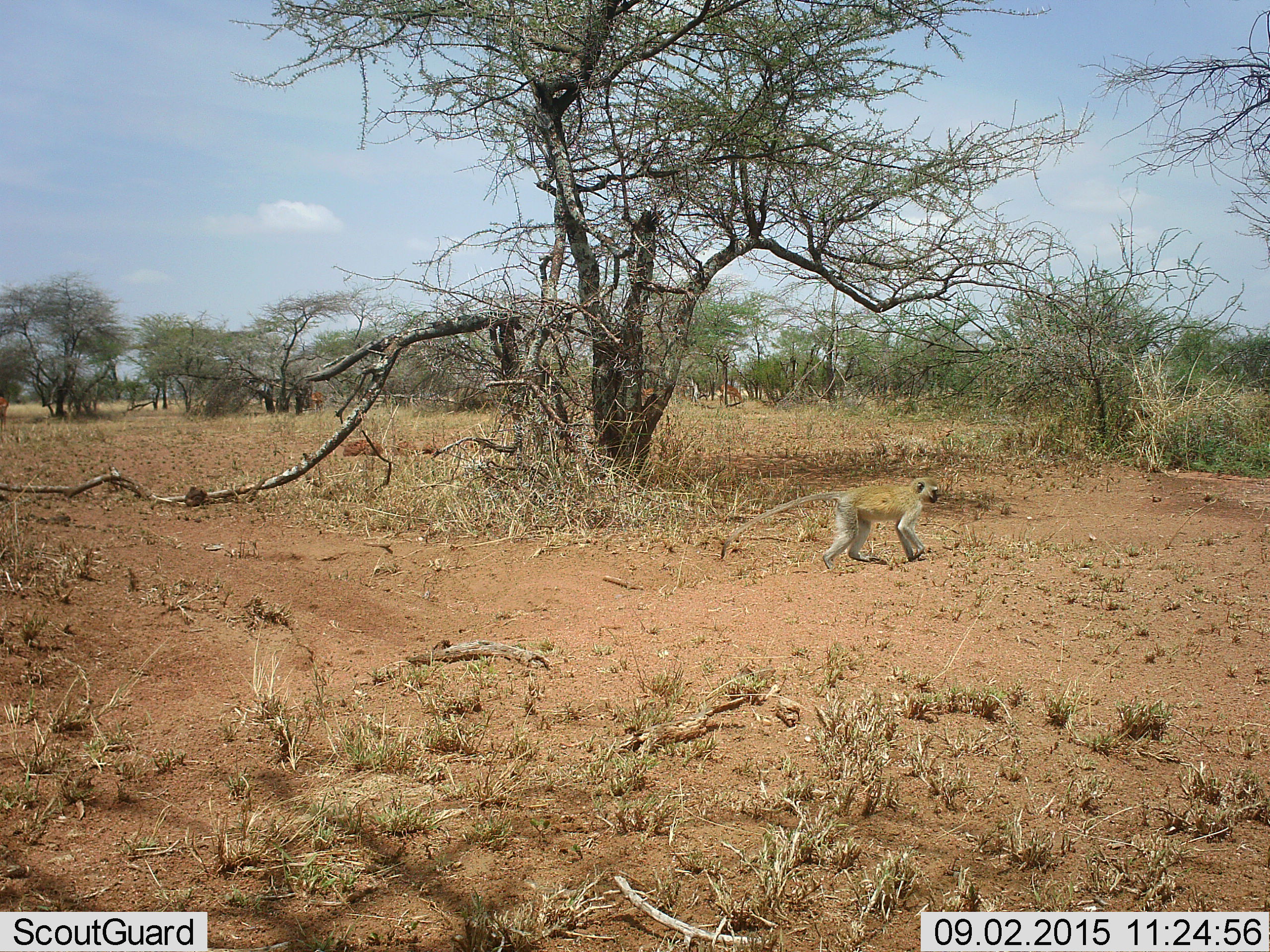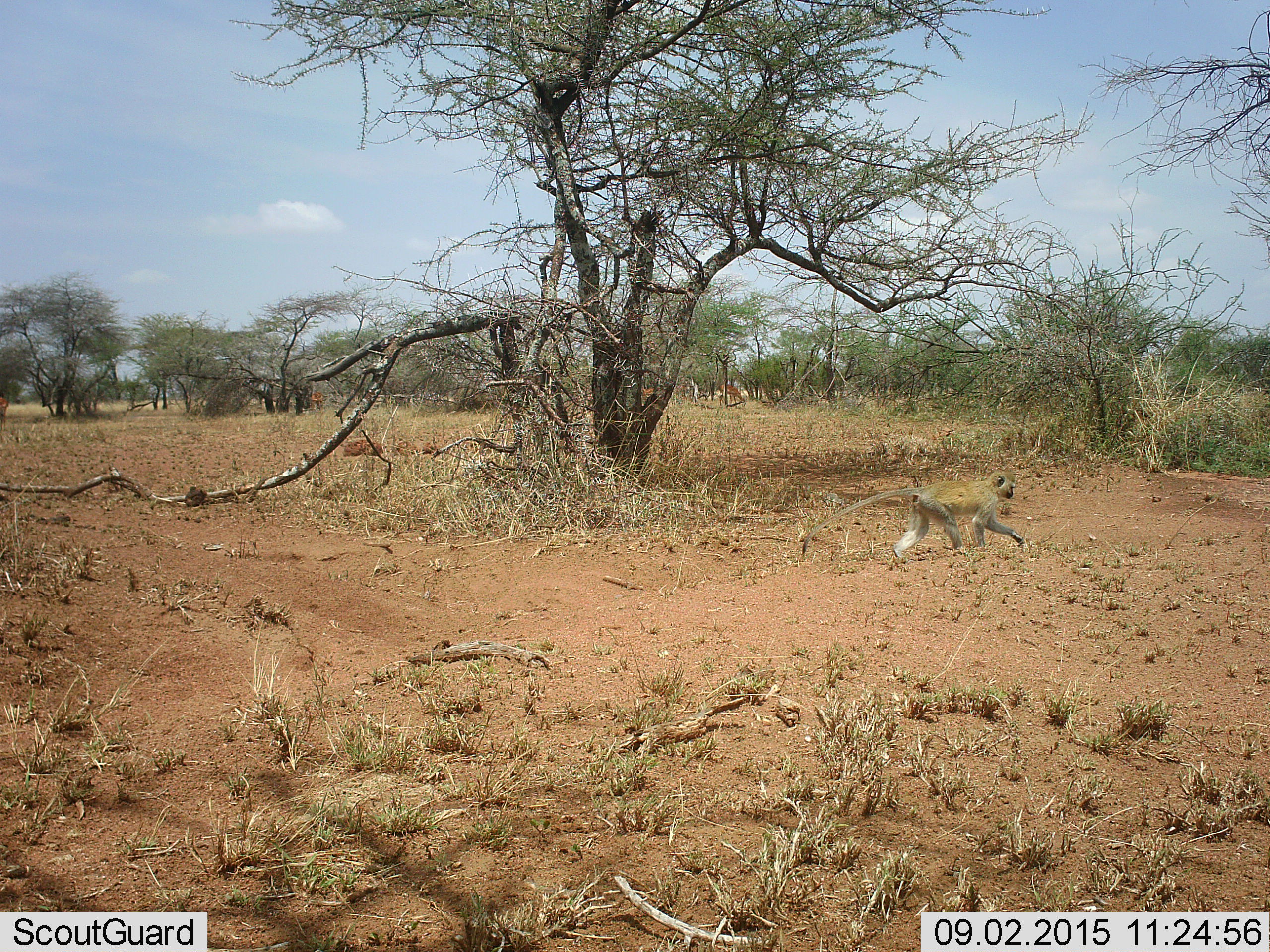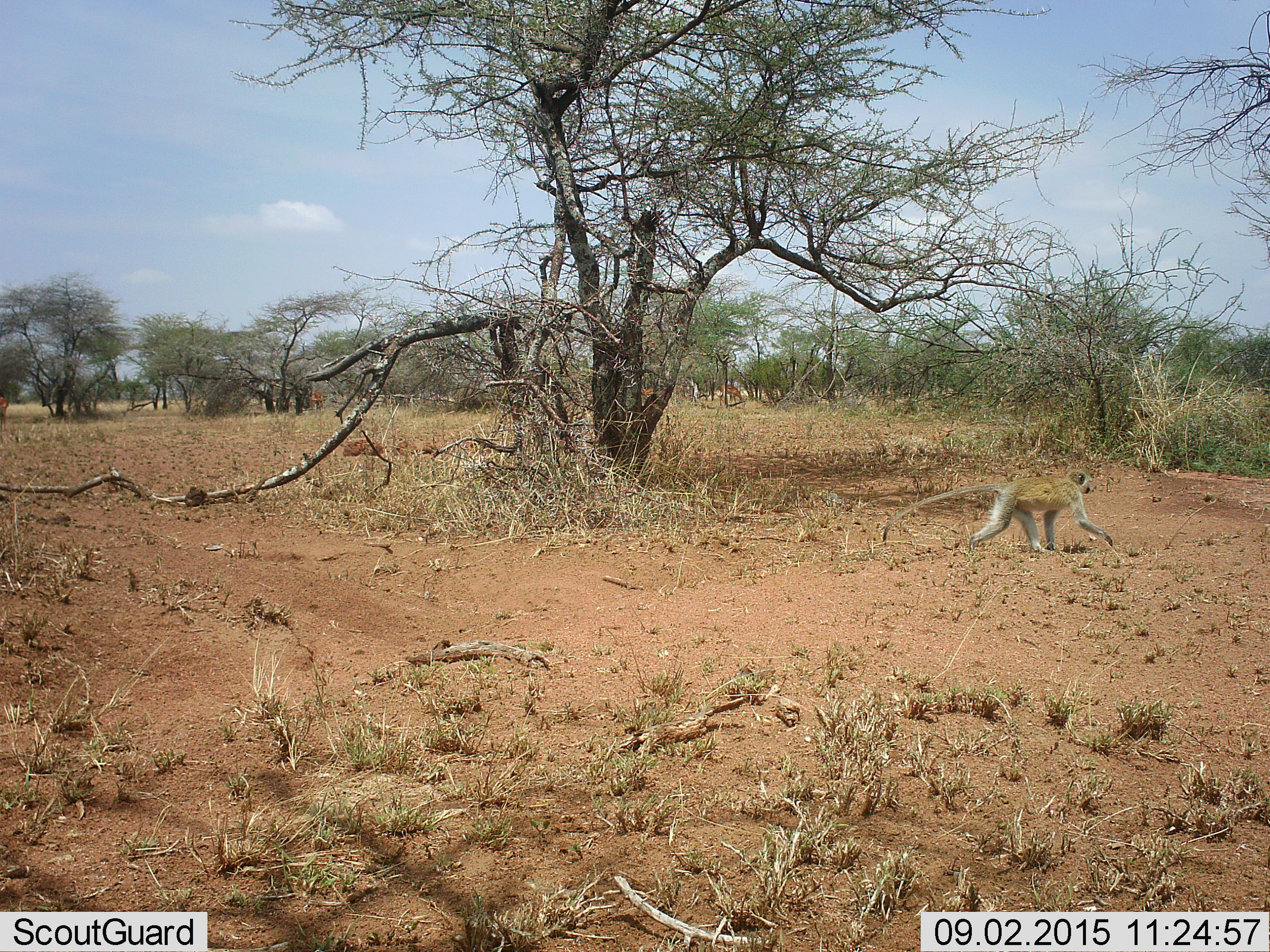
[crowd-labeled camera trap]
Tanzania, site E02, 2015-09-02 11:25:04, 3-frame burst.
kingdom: Animalia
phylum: Chordata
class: Mammalia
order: Primates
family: Cercopithecidae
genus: Chlorocebus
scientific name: Chlorocebus pygerythrus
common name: vervet monkey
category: monkeyvervet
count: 1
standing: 6%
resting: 0%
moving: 94%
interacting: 0%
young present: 0%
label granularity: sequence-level